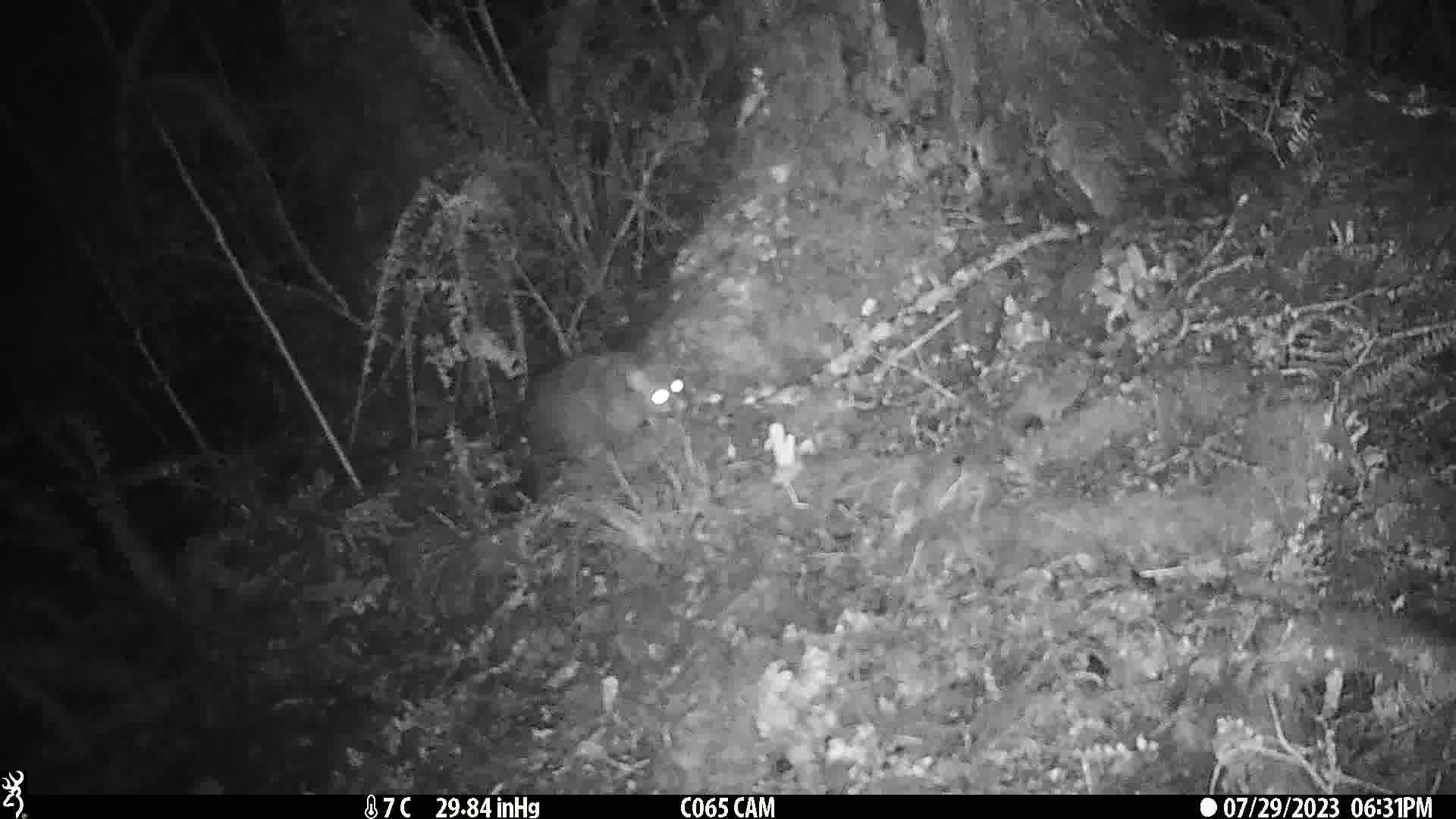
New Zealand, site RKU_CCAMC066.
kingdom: Animalia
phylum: Chordata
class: Mammalia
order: Diprotodontia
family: Phalangeridae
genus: Trichosurus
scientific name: Trichosurus vulpecula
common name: common brushtail possum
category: possum